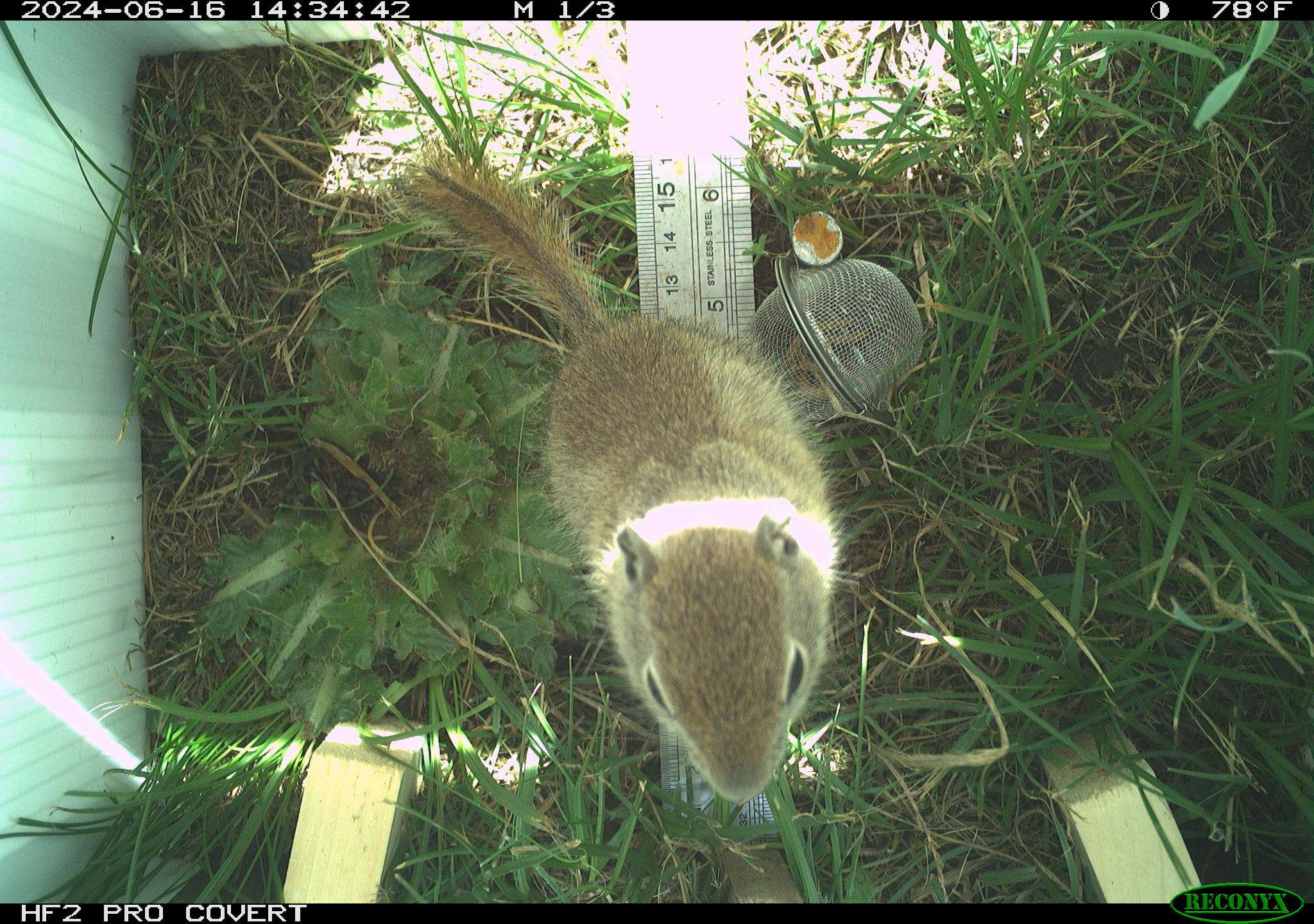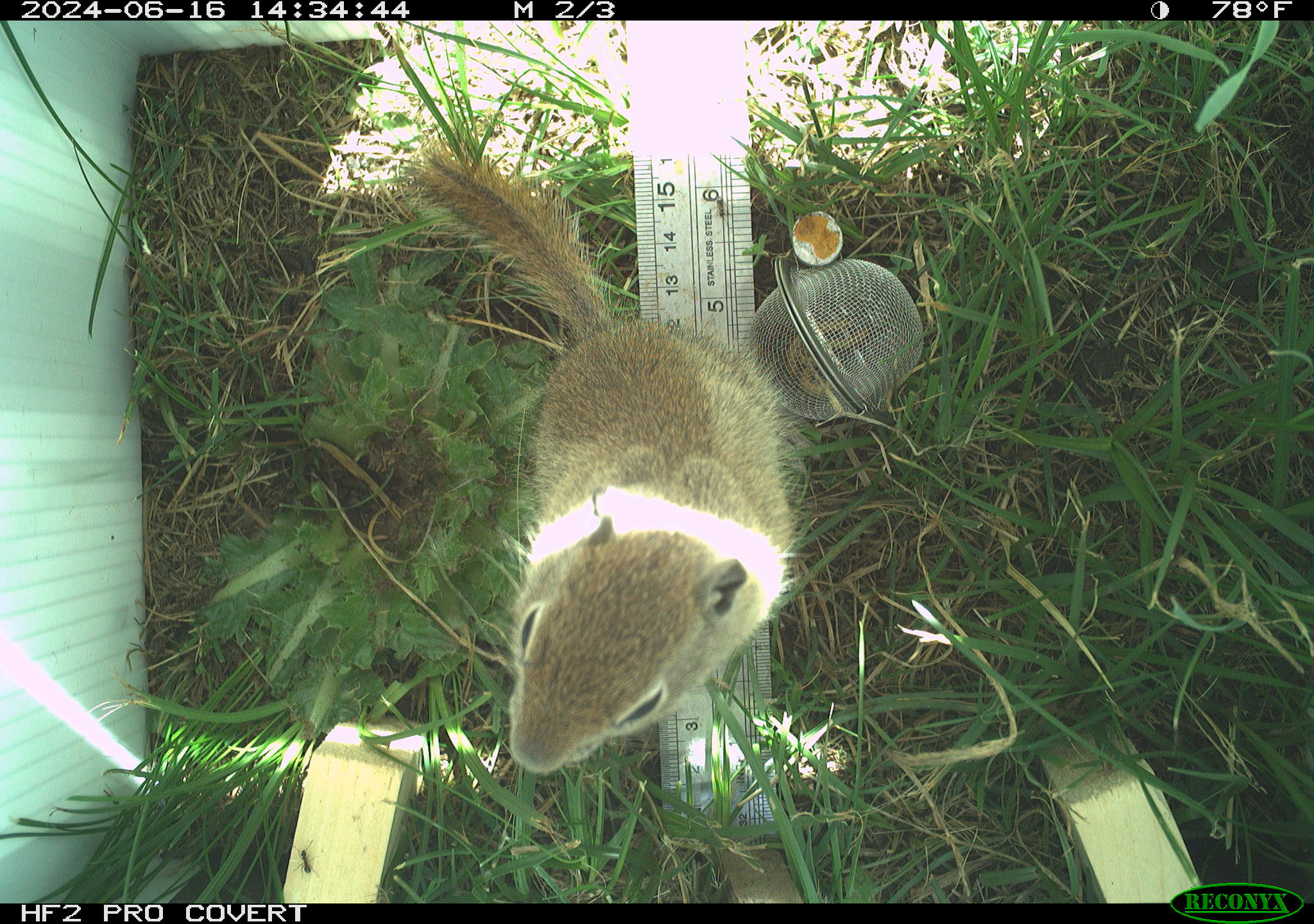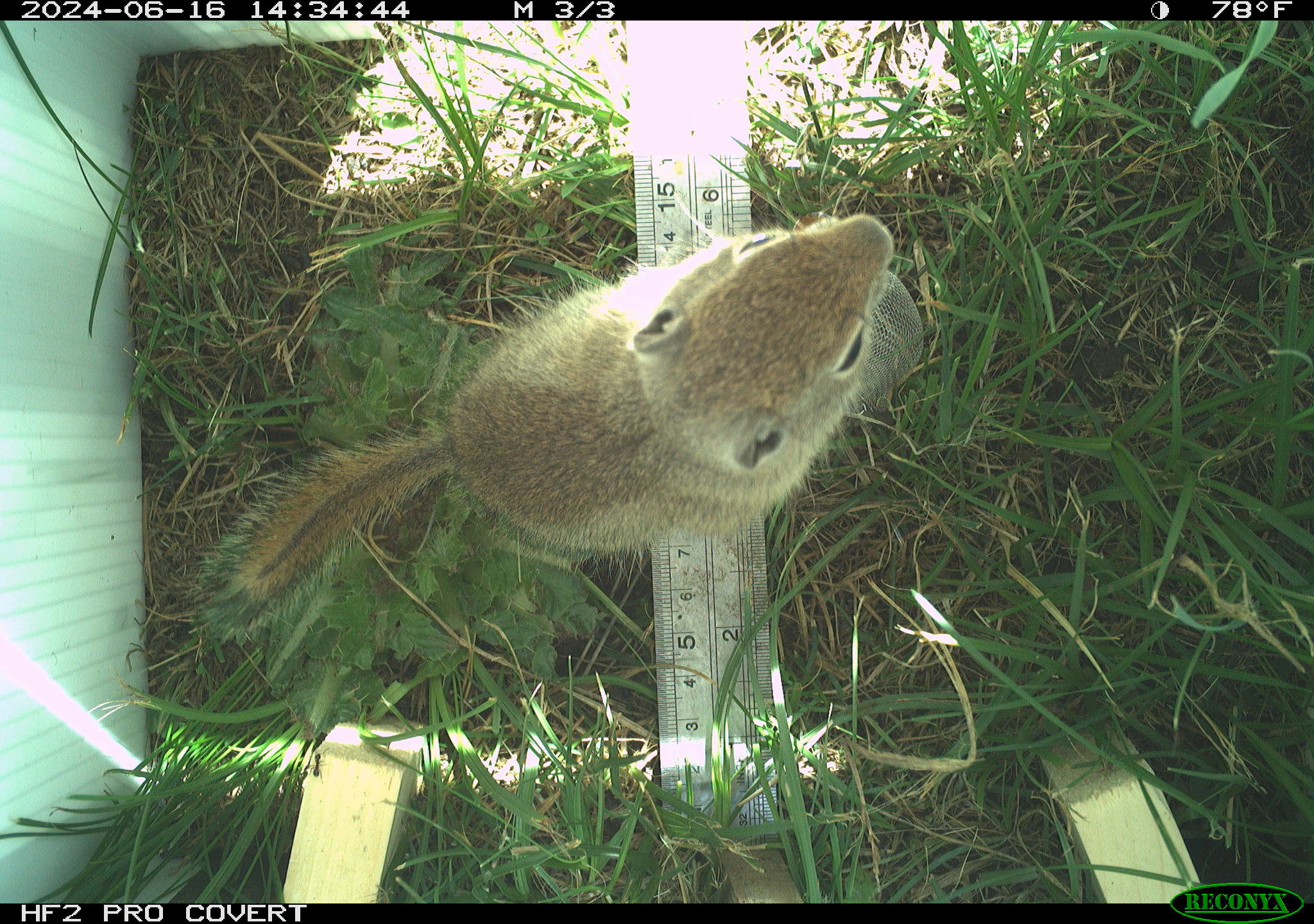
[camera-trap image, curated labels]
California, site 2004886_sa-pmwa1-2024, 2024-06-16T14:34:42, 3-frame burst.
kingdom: Animalia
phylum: Chordata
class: Mammalia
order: Rodentia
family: Sciuridae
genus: Urocitellus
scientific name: Urocitellus beldingi beldingi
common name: belding's ground squirrel